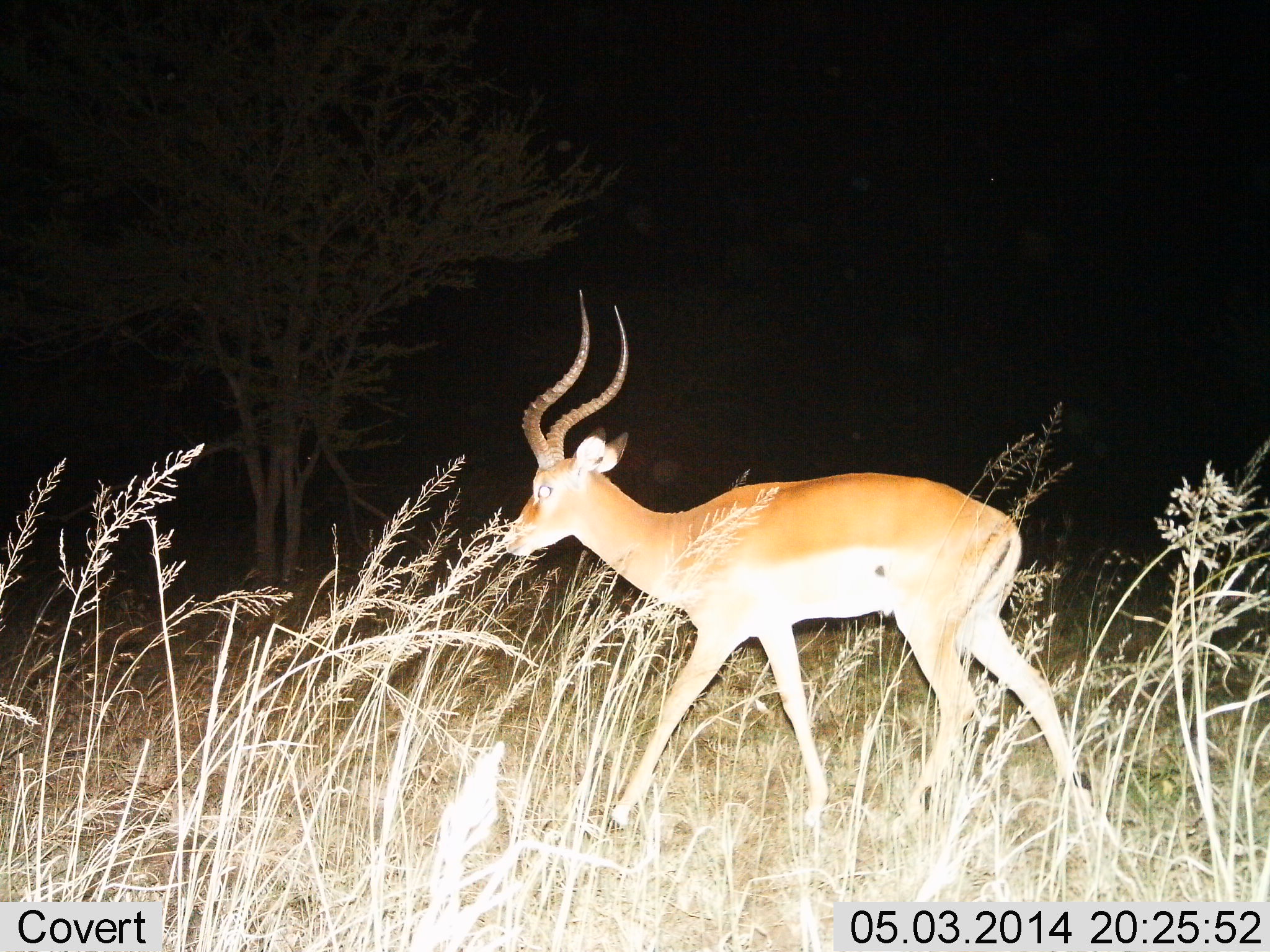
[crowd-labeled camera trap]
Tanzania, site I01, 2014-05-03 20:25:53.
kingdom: Animalia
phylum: Chordata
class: Mammalia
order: Artiodactyla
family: Bovidae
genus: Aepyceros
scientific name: Aepyceros melampus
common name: impala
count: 1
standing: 20%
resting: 0%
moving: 80%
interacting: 0%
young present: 0%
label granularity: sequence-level